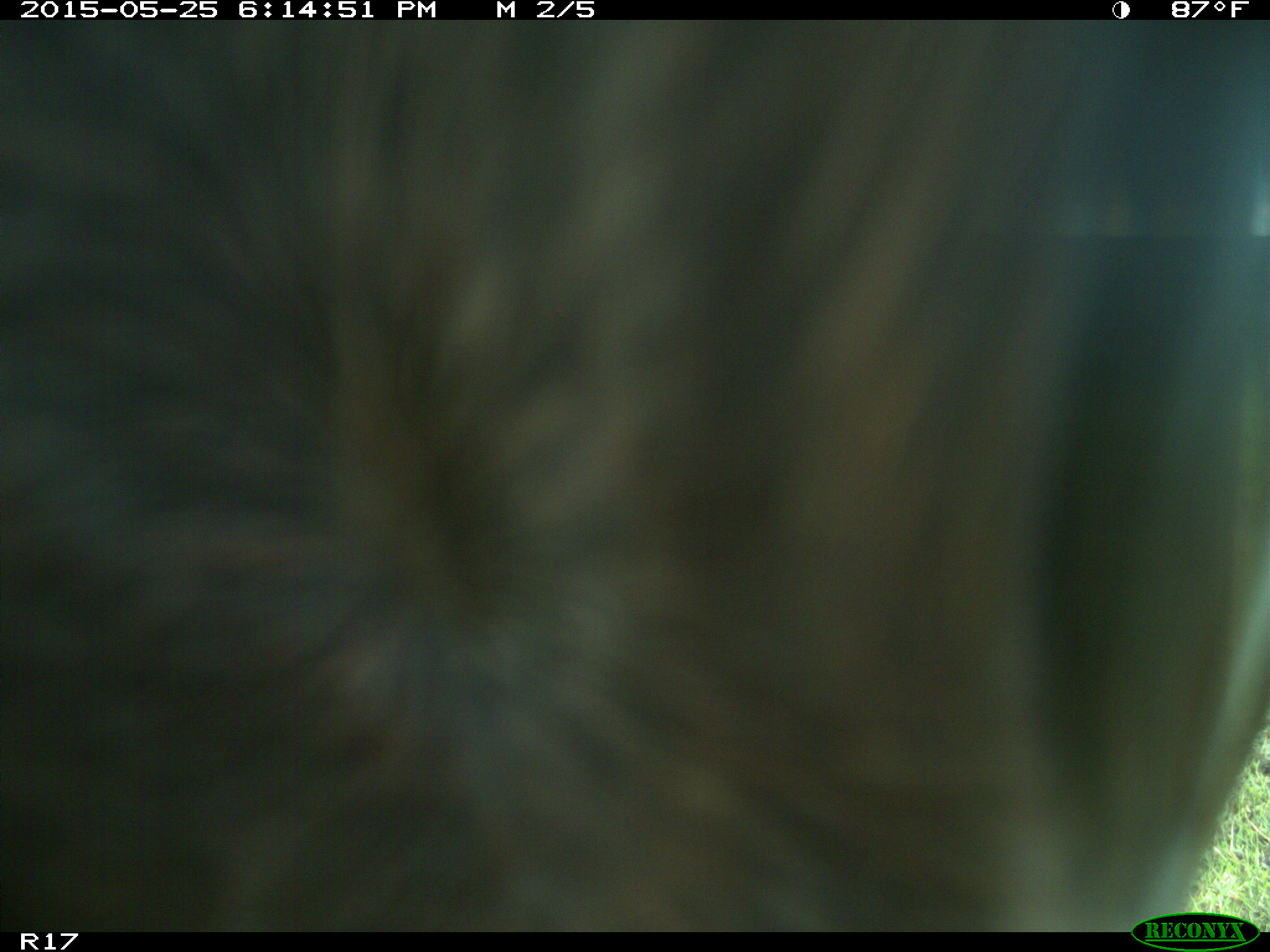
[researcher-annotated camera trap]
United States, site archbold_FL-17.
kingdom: Animalia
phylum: Chordata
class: Mammalia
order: Artiodactyla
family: Bovidae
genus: Bos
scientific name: Bos taurus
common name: domestic cow